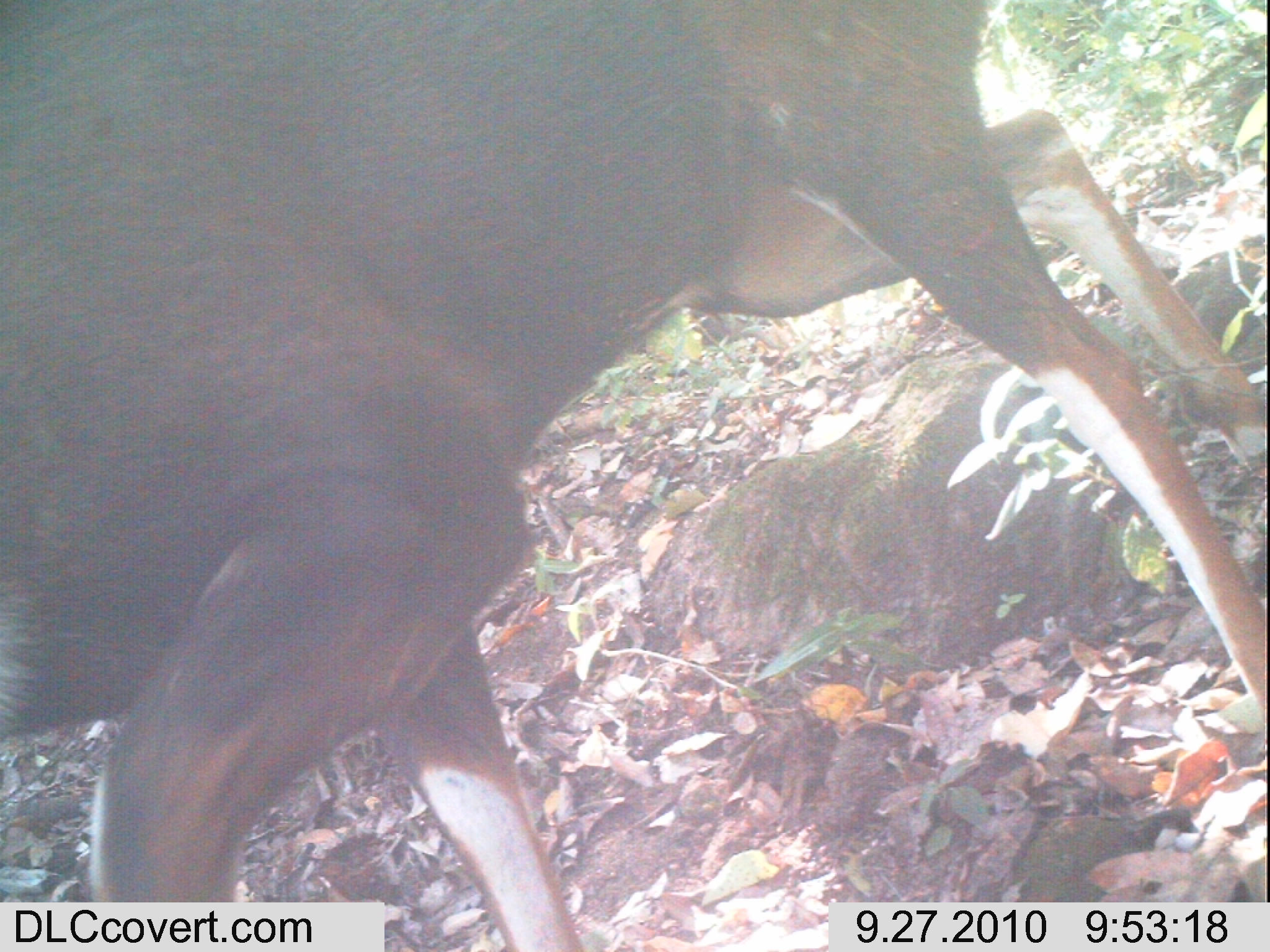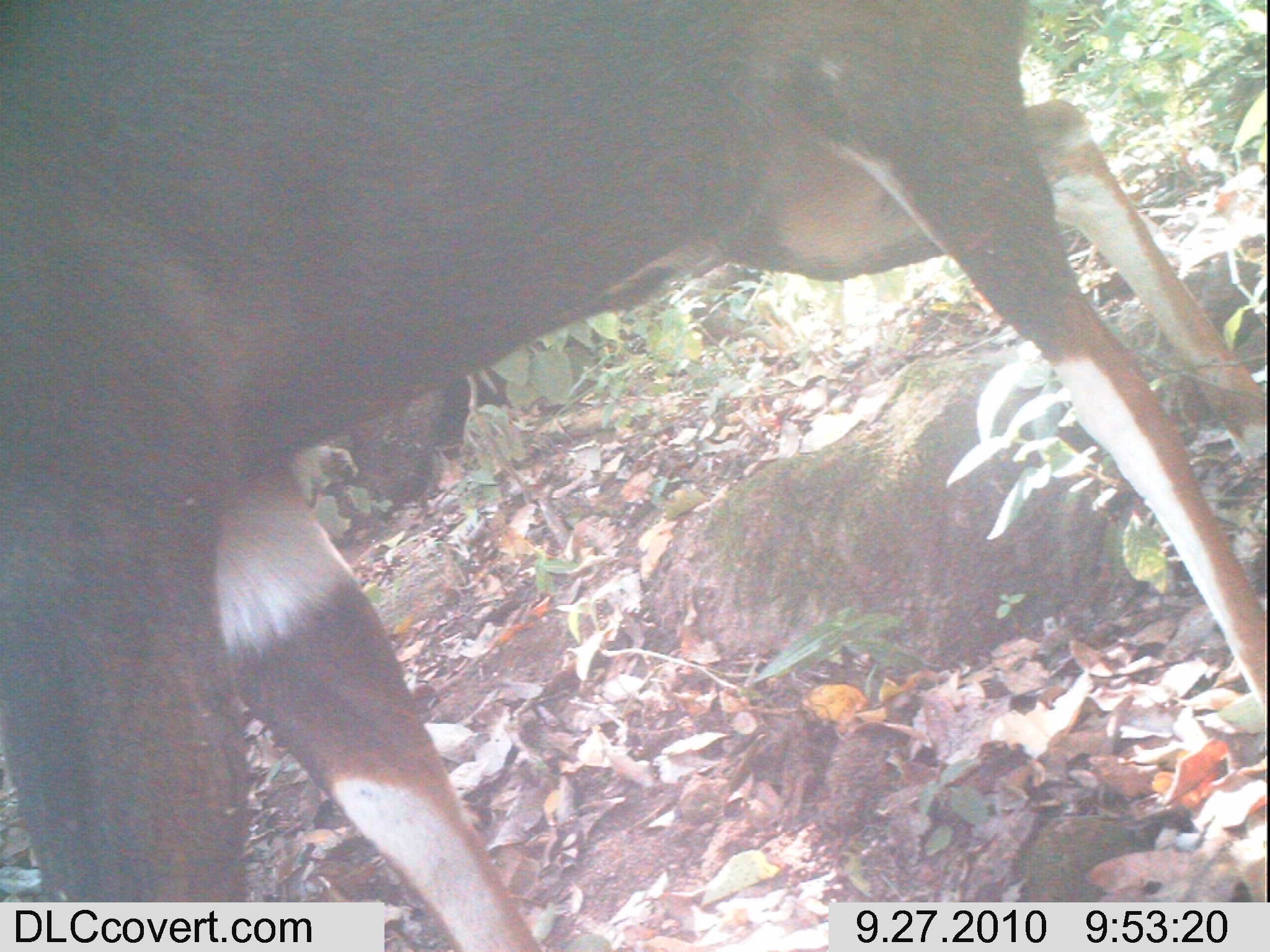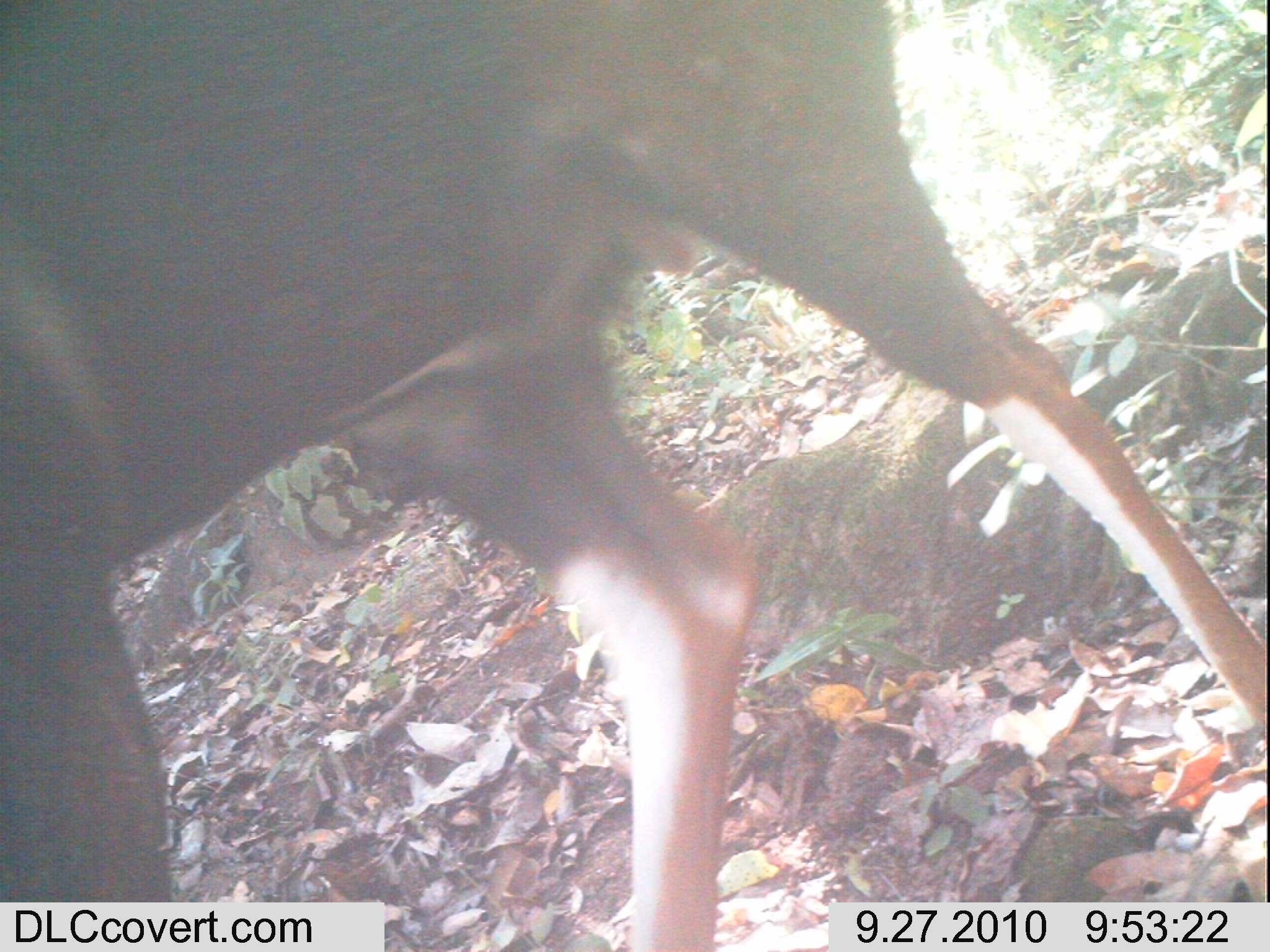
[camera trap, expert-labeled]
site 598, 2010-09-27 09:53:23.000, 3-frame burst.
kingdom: Animalia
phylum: Chordata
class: Mammalia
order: Artiodactyla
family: Bovidae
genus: Tragelaphus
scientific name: Tragelaphus scriptus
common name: bushbuck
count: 1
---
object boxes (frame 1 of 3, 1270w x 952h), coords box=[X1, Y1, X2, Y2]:
tragelaphus scriptus: box=[1, 0, 1266, 952]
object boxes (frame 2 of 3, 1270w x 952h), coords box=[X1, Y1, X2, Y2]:
tragelaphus scriptus: box=[4, 1, 1268, 949]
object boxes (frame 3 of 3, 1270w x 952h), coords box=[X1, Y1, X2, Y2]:
tragelaphus scriptus: box=[0, 0, 1268, 951]